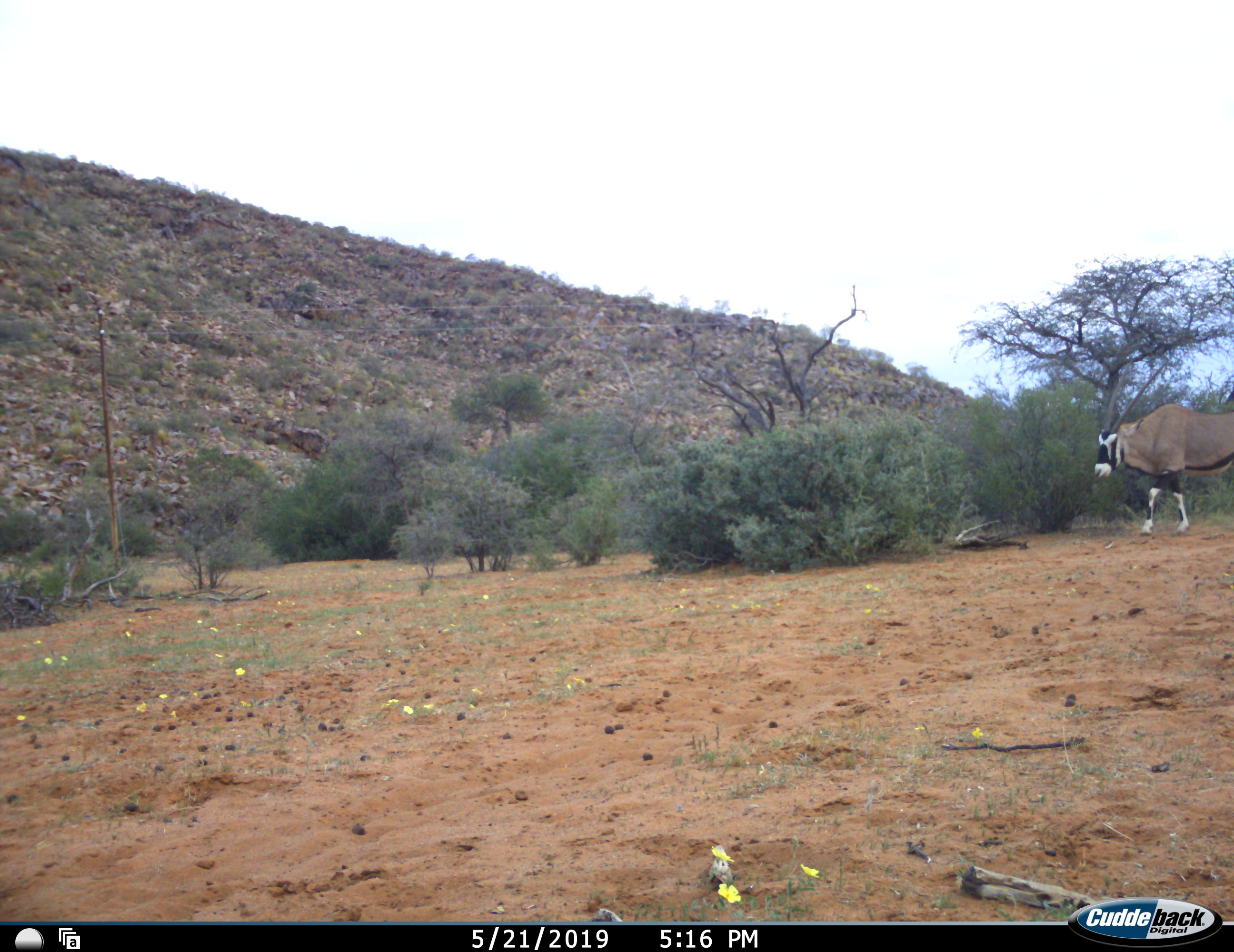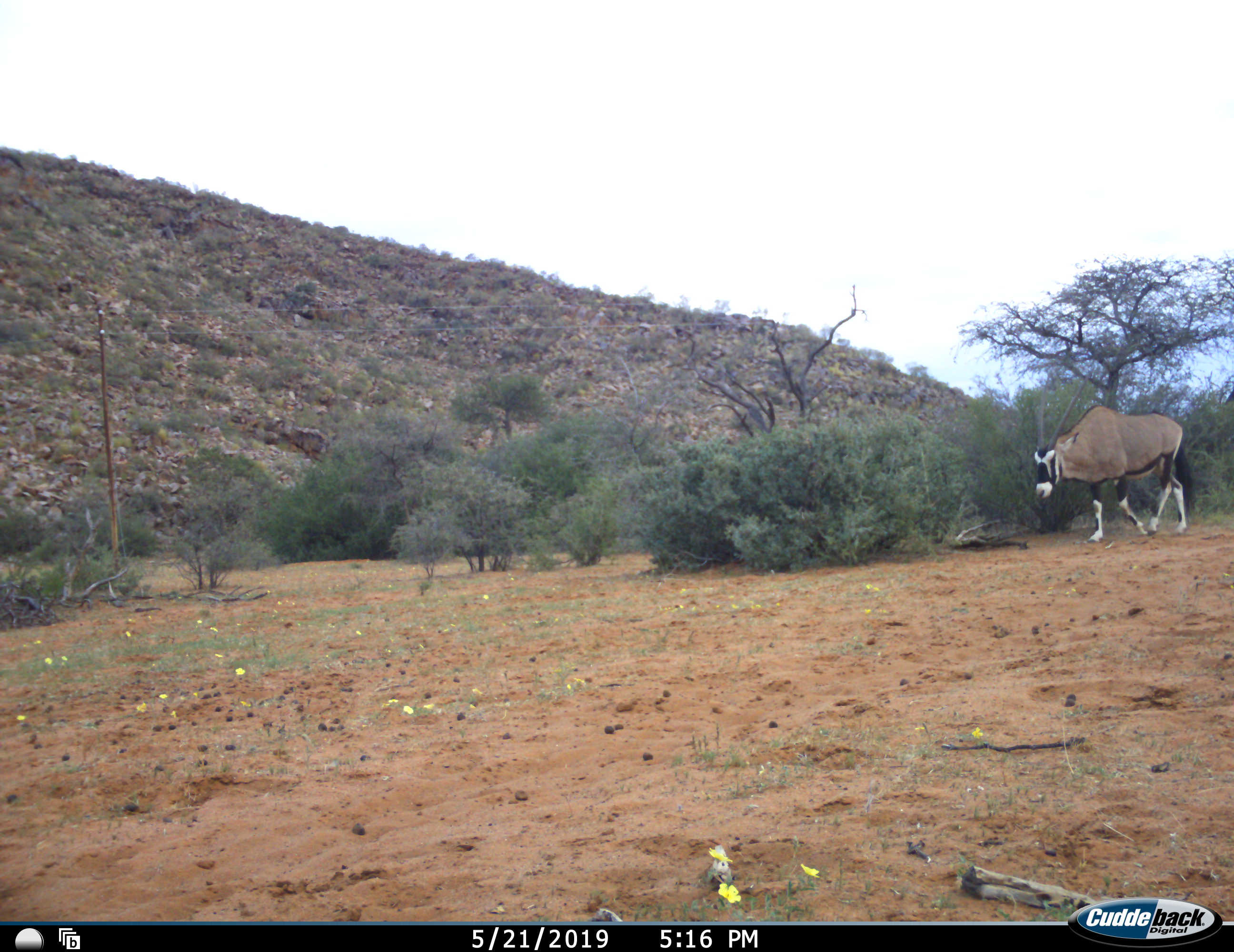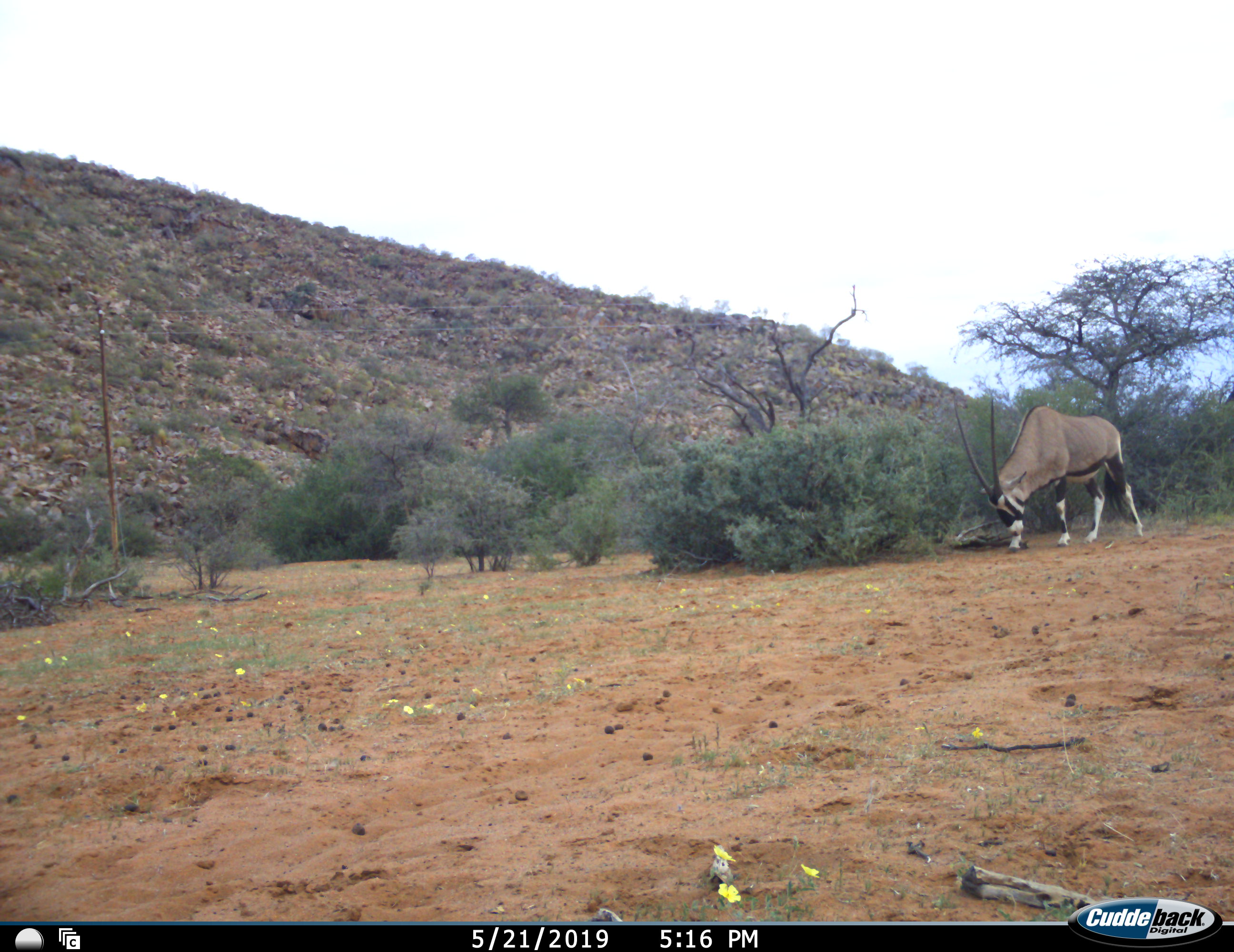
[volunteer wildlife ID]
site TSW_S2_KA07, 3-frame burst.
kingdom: Animalia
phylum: Chordata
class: Mammalia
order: Artiodactyla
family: Bovidae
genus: Oryx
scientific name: Oryx gazella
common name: gemsbok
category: oryx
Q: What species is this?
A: Oryx (gemsbok) (Oryx gazella).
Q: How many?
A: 1.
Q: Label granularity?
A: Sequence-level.